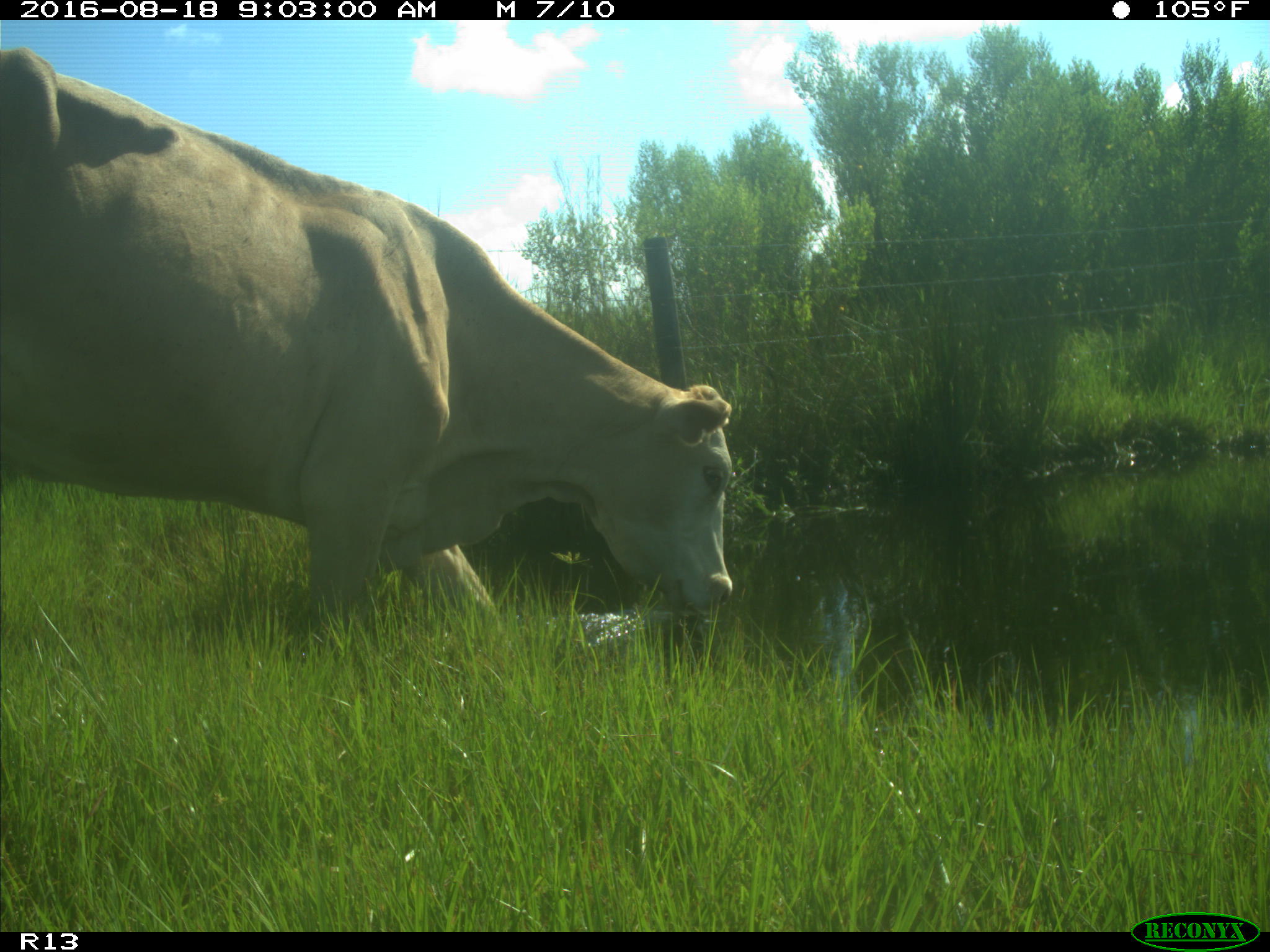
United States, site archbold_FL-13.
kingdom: Animalia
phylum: Chordata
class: Mammalia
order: Artiodactyla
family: Bovidae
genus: Bos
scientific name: Bos taurus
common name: domestic cow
Bos taurus (domestic cow).